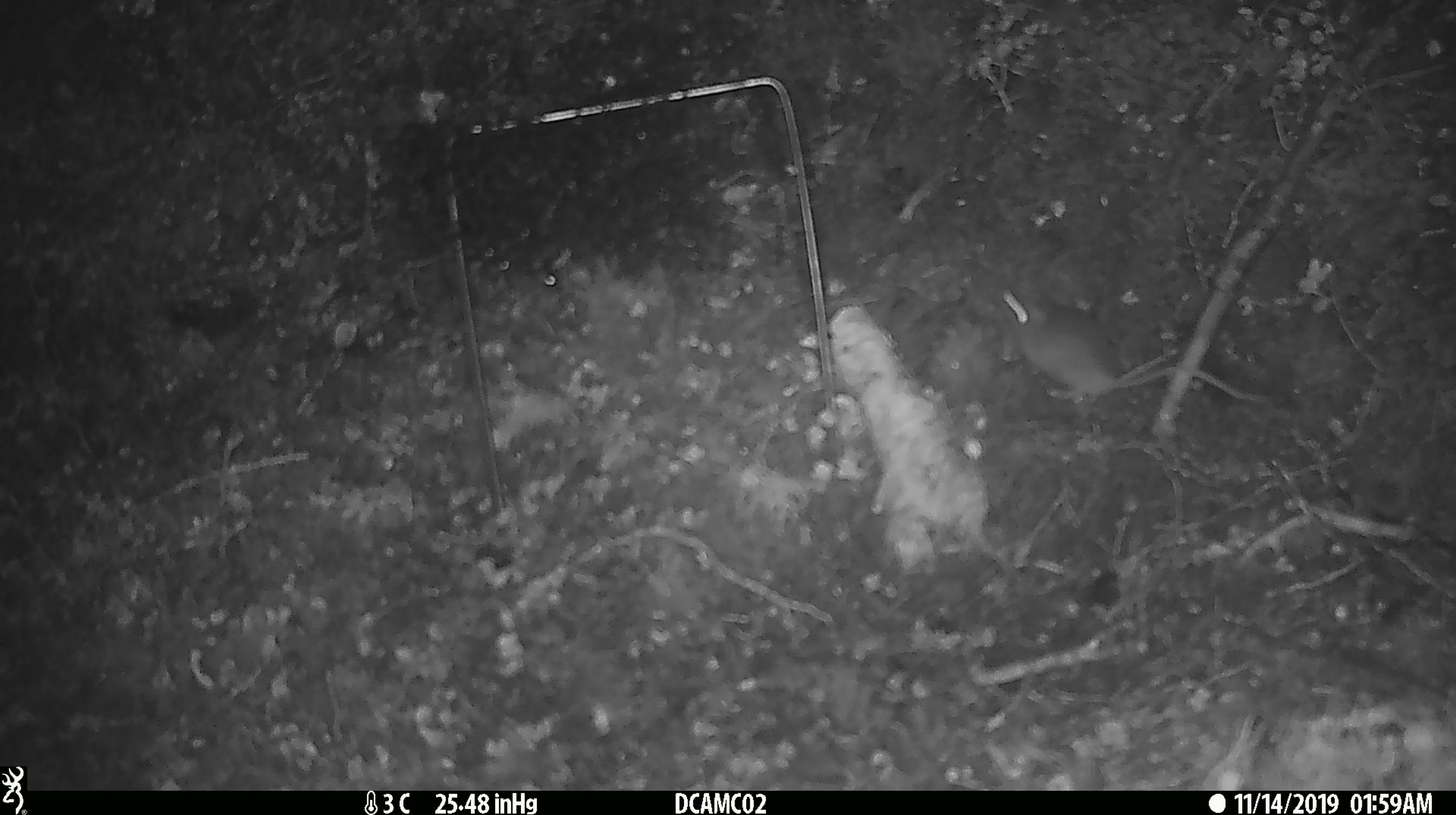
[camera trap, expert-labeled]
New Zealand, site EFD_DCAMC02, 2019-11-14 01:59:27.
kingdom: Animalia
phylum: Chordata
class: Mammalia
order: Rodentia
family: Muridae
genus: Mus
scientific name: Mus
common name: mouse